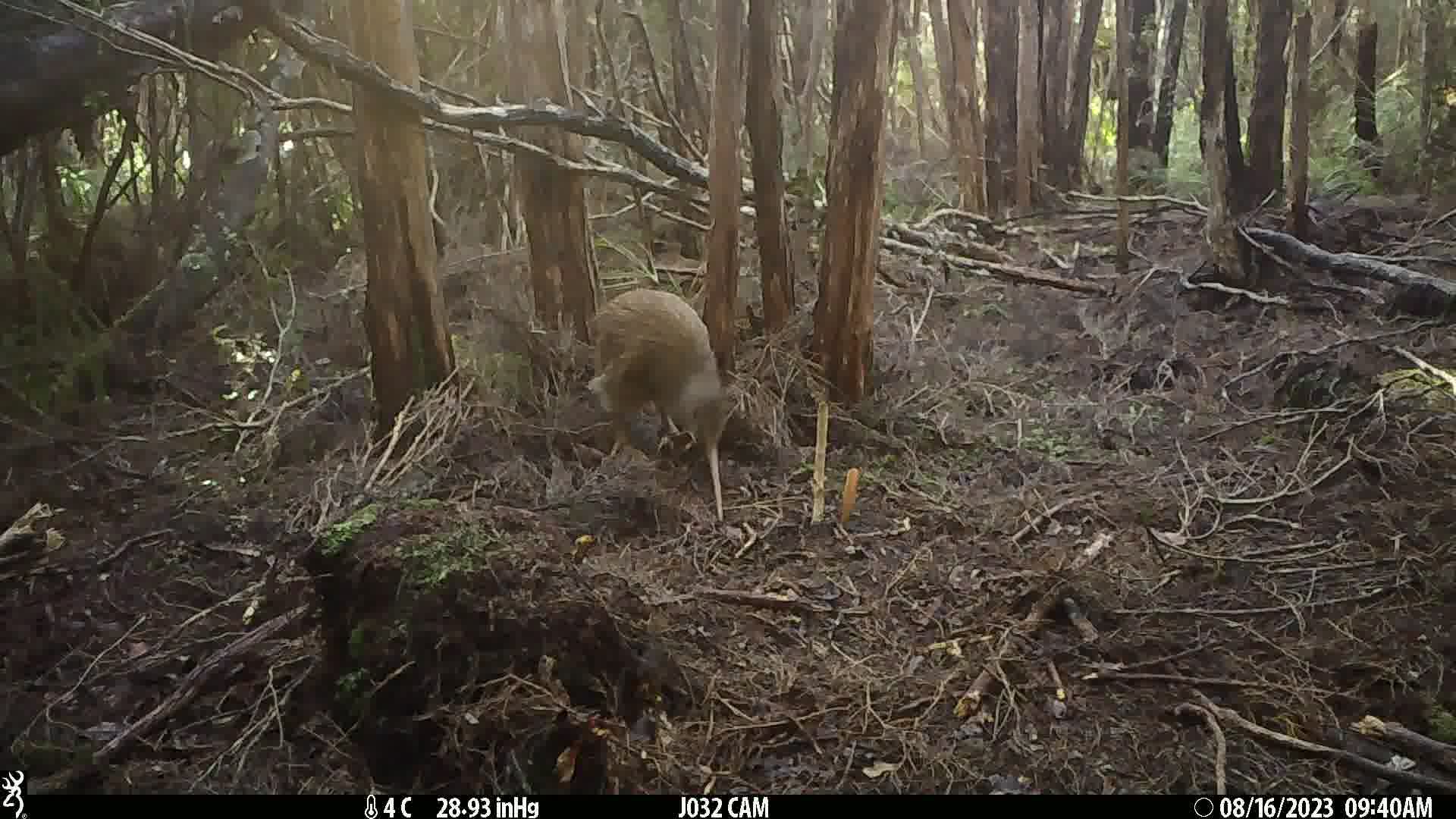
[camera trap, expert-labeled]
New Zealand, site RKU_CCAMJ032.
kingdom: Animalia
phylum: Chordata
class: Aves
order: Apterygiformes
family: Apterygidae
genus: Apteryx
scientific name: Apteryx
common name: kiwi